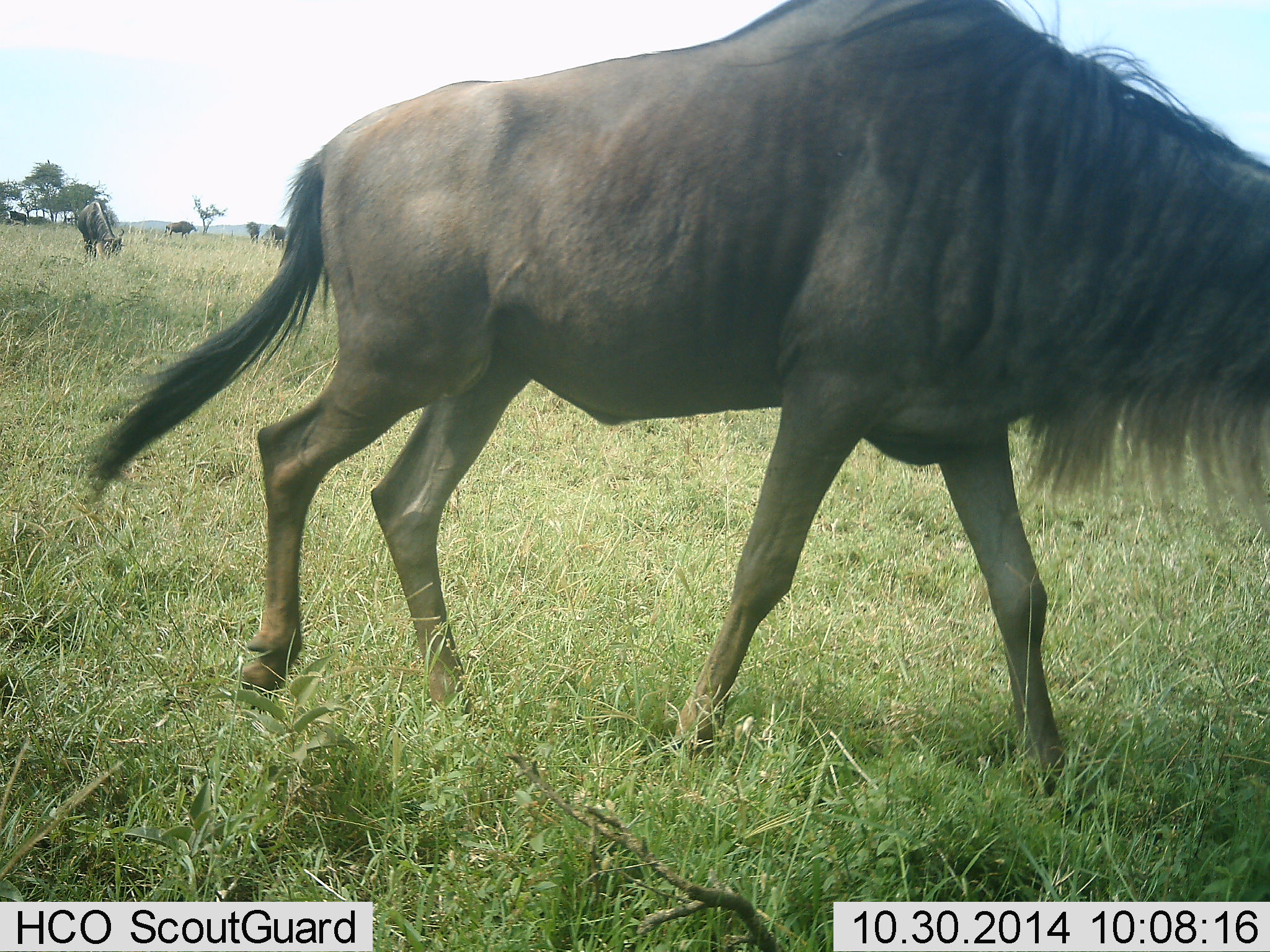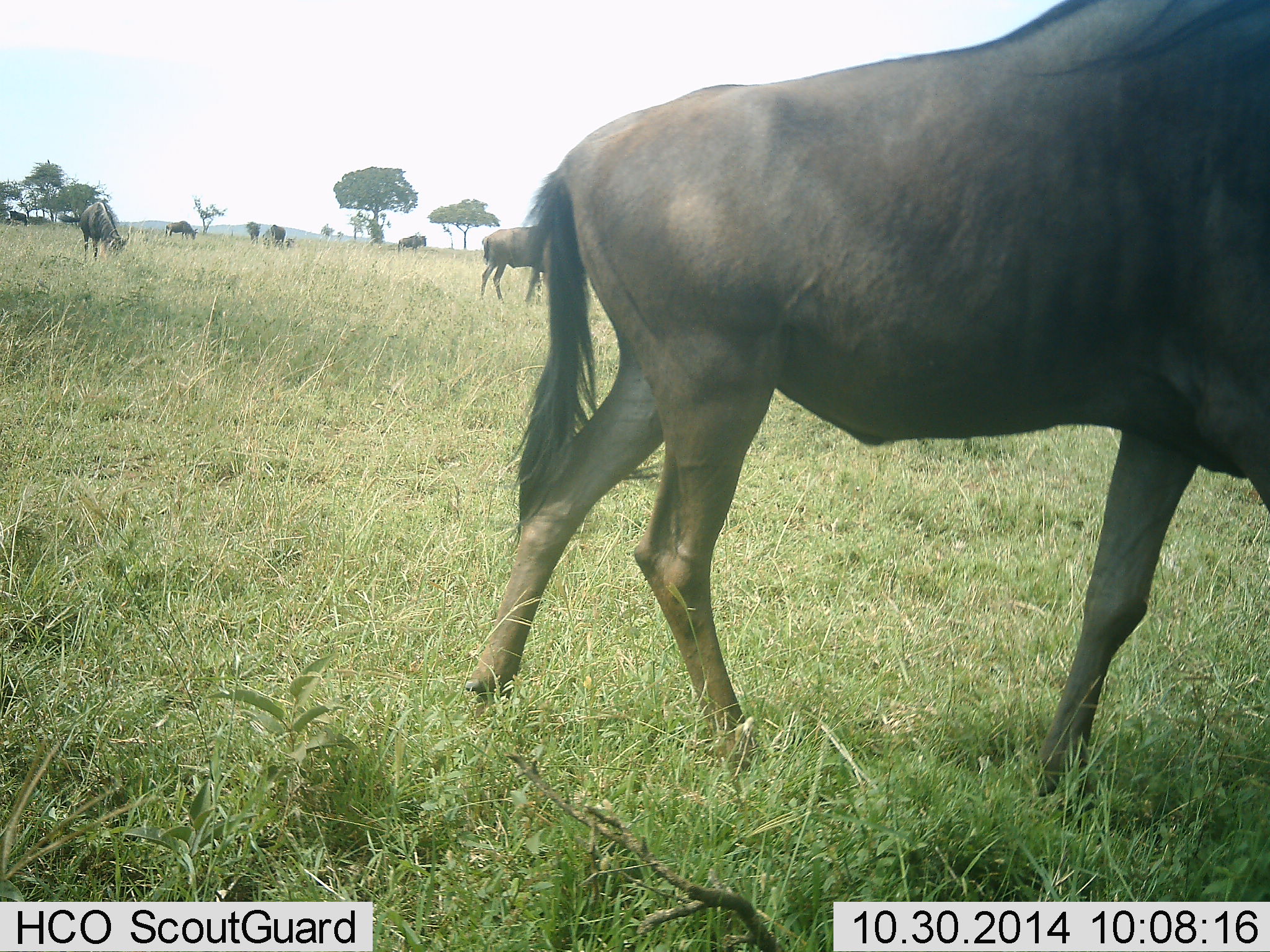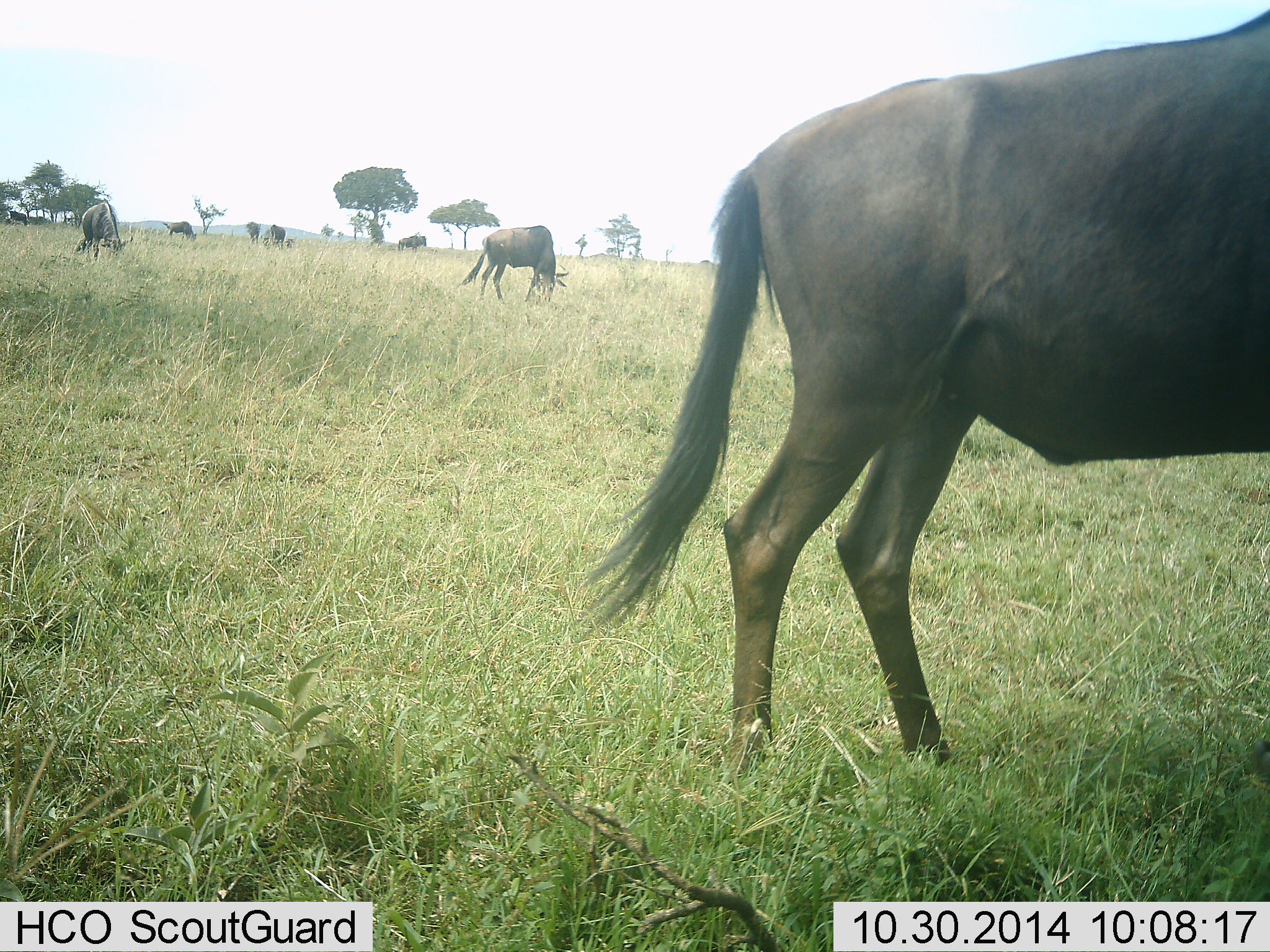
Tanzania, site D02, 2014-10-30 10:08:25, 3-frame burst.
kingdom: Animalia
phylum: Chordata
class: Mammalia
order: Artiodactyla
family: Bovidae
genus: Connochaetes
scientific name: Connochaetes taurinus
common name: blue wildebeest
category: wildebeest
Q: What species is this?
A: Wildebeest (blue wildebeest) (Connochaetes taurinus).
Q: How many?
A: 8.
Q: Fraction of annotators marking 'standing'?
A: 90%.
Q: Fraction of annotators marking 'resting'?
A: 10%.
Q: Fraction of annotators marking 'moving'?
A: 90%.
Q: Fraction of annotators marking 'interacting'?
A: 0%.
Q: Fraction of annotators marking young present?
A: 0%.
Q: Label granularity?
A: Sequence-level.